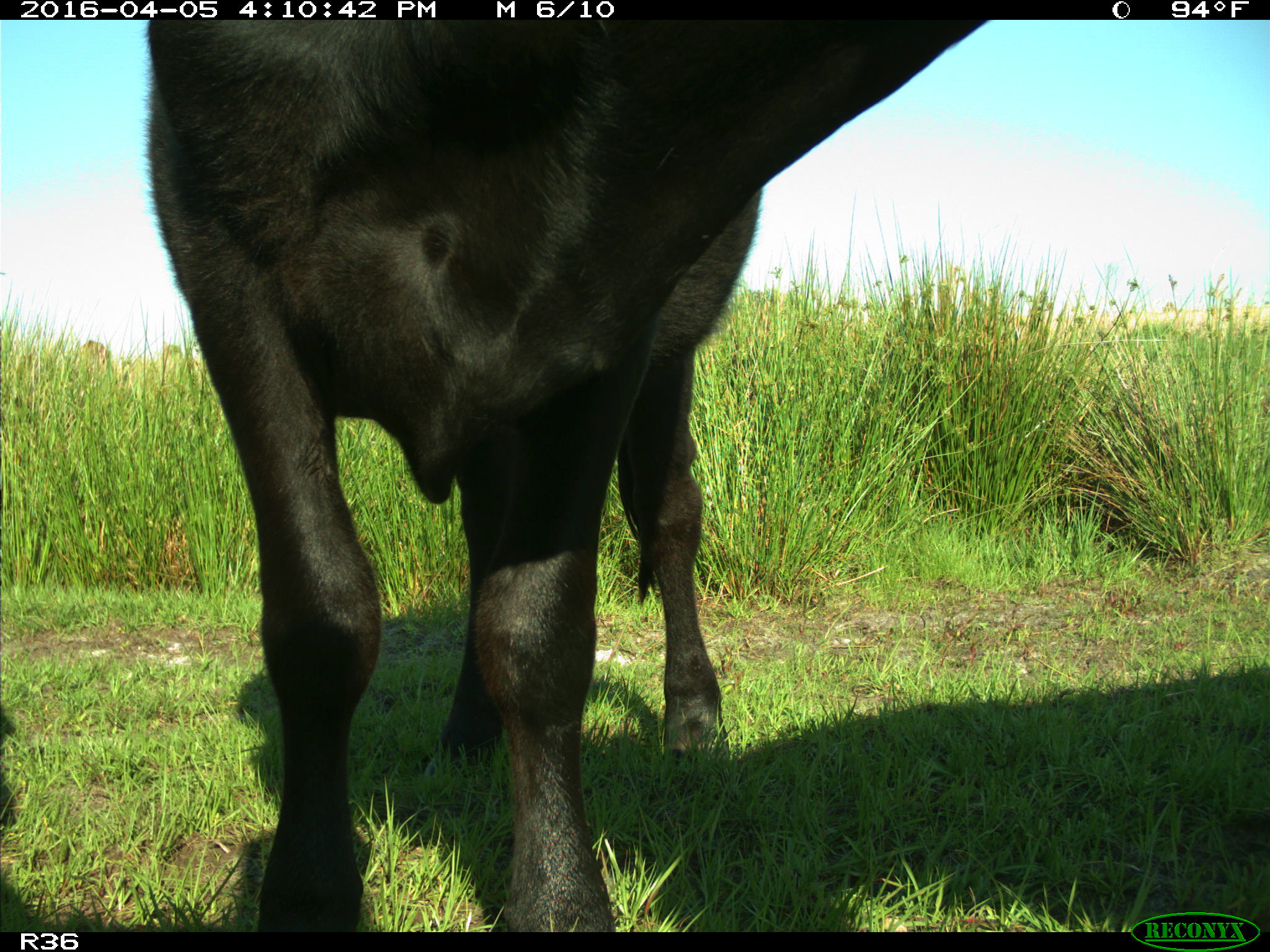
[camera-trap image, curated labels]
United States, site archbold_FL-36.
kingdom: Animalia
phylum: Chordata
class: Mammalia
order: Artiodactyla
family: Bovidae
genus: Bos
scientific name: Bos taurus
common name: domestic cow